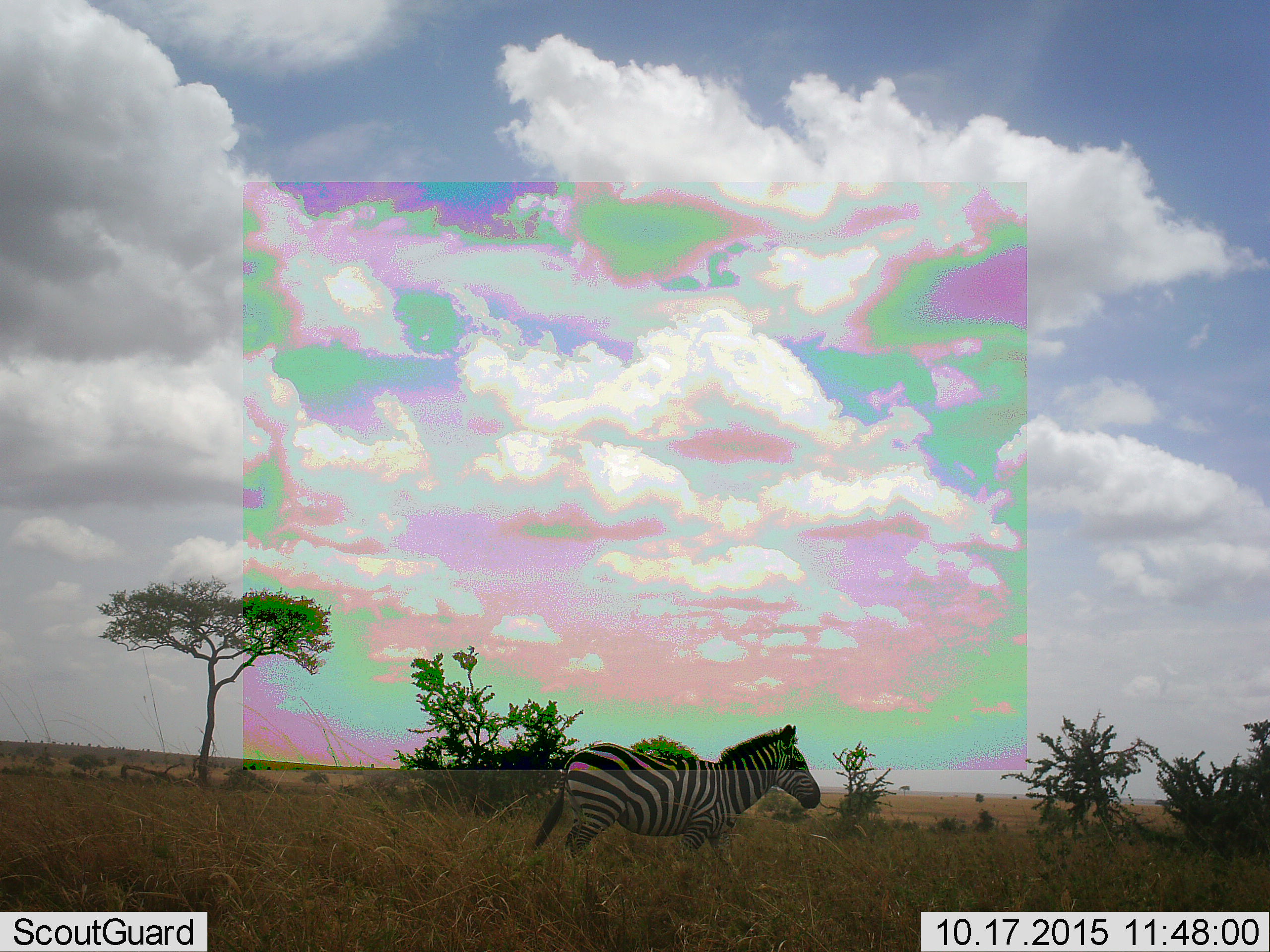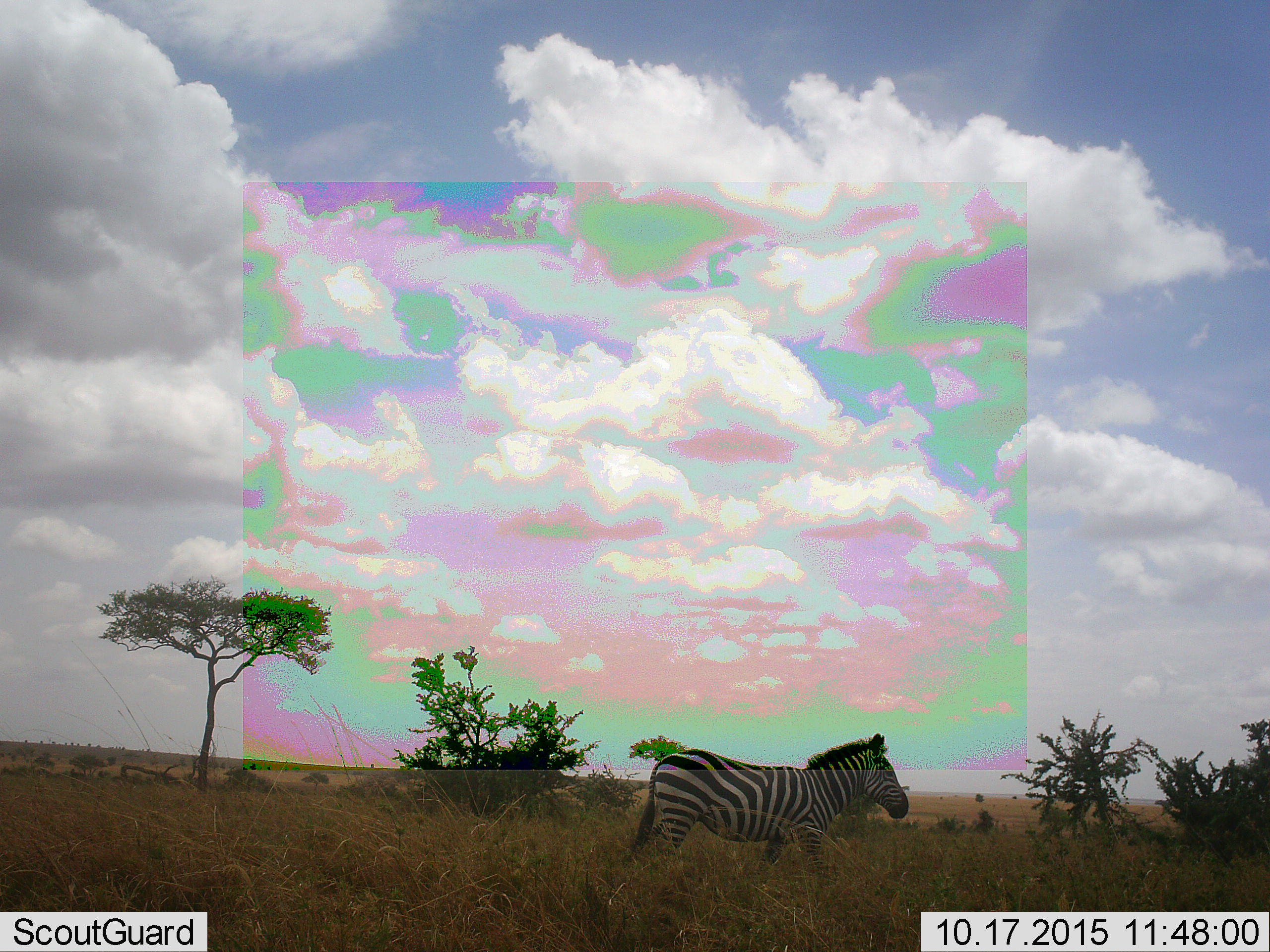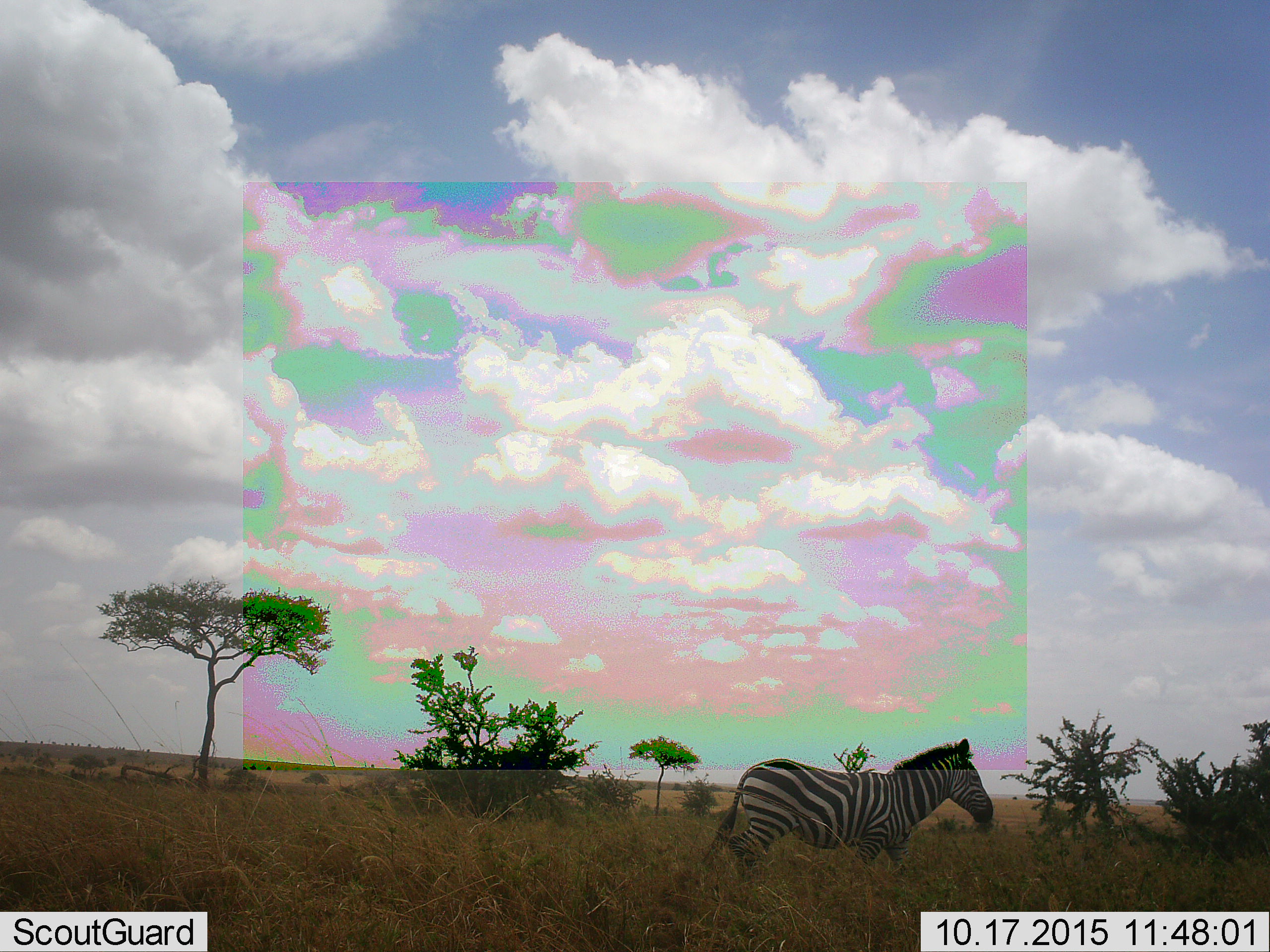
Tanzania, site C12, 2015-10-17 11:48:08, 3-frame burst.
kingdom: Animalia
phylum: Chordata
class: Mammalia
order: Perissodactyla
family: Equidae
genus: Equus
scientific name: Equus quagga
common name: plains zebra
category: zebra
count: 1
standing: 6%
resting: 0%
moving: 94%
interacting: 0%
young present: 6%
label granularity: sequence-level